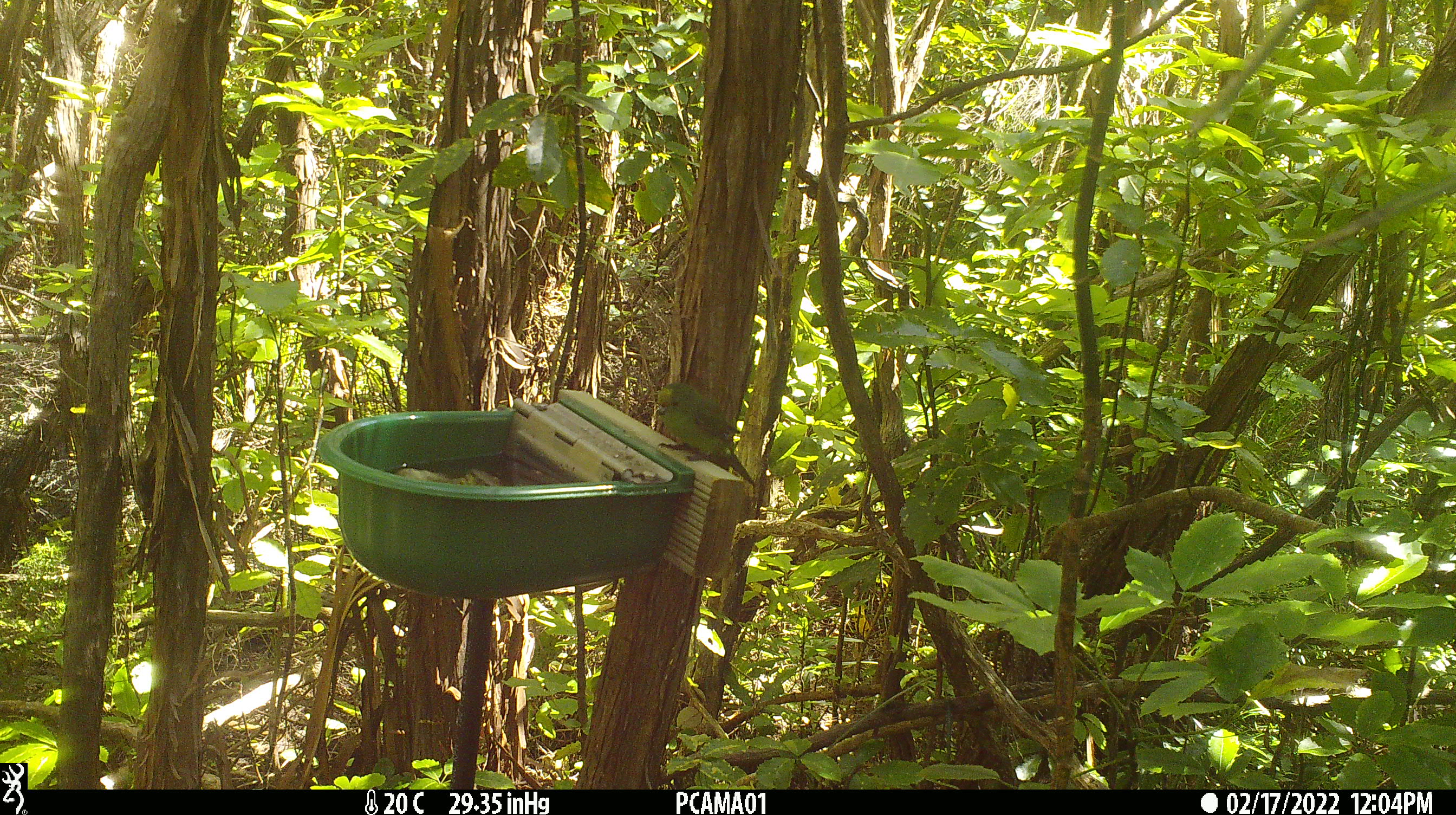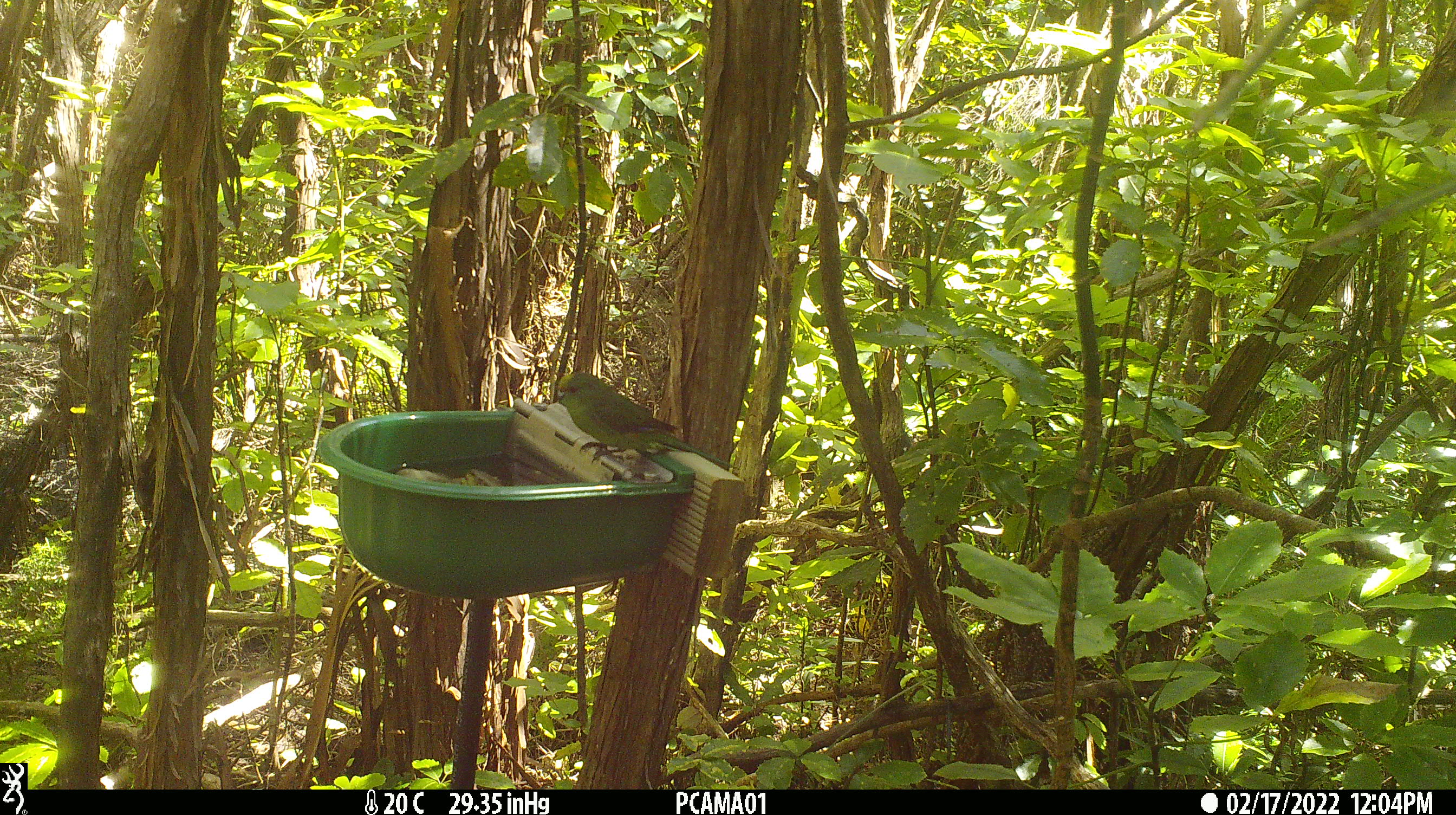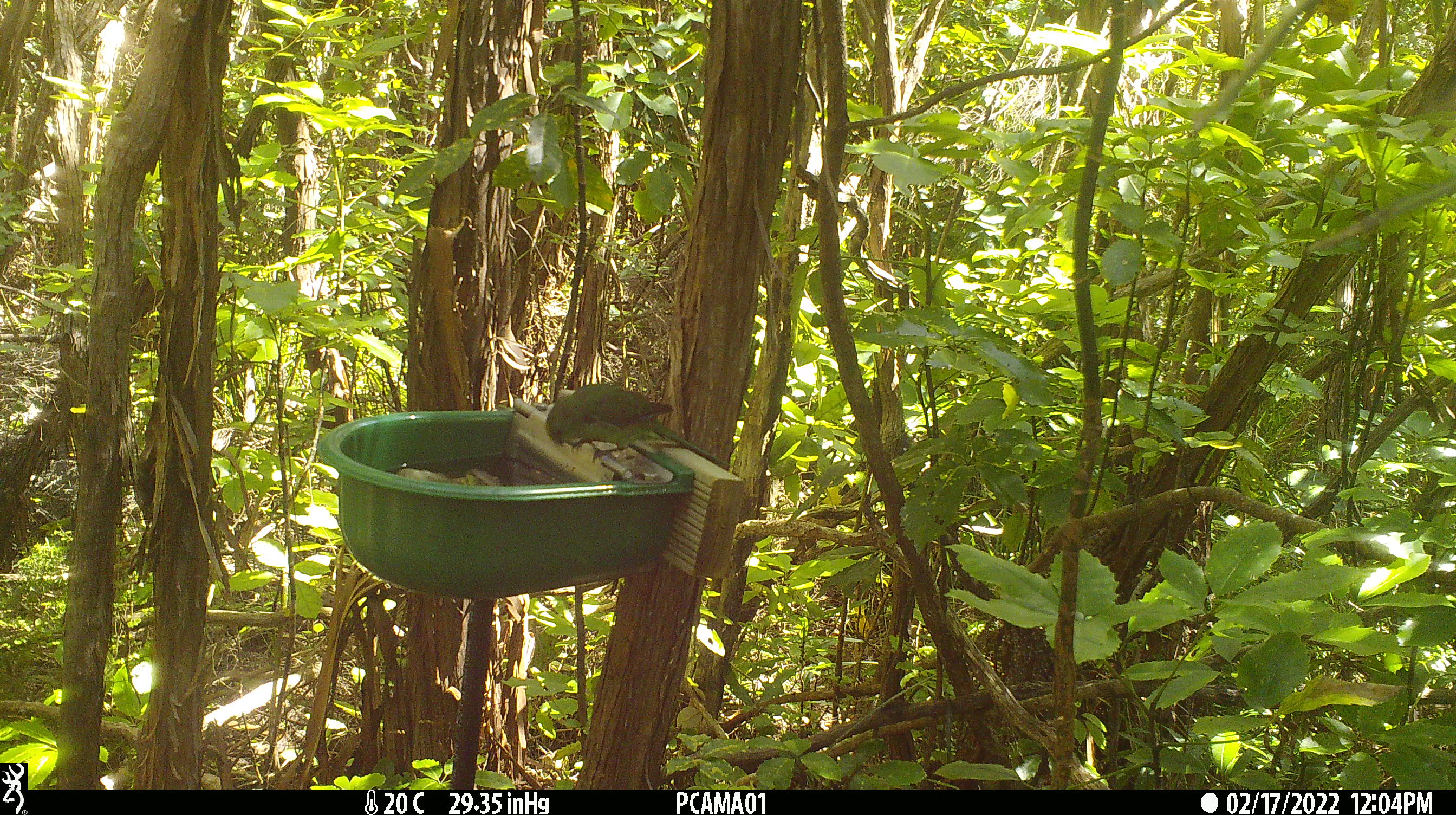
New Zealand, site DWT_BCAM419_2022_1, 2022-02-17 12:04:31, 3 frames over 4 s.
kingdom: Animalia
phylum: Chordata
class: Aves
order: Psittaciformes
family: Psittaculidae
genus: Cyanoramphus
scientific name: Cyanoramphus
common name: parakeet